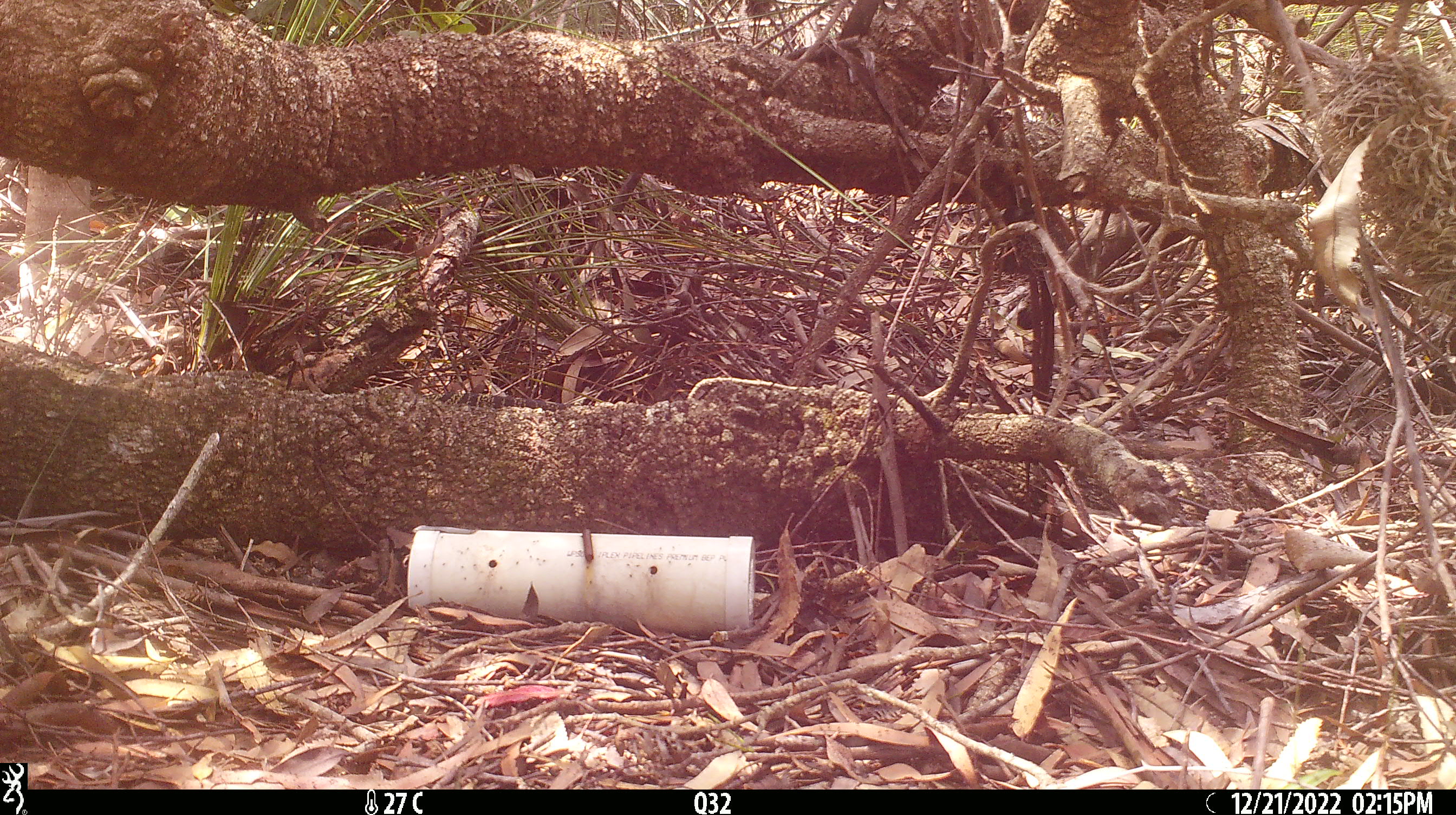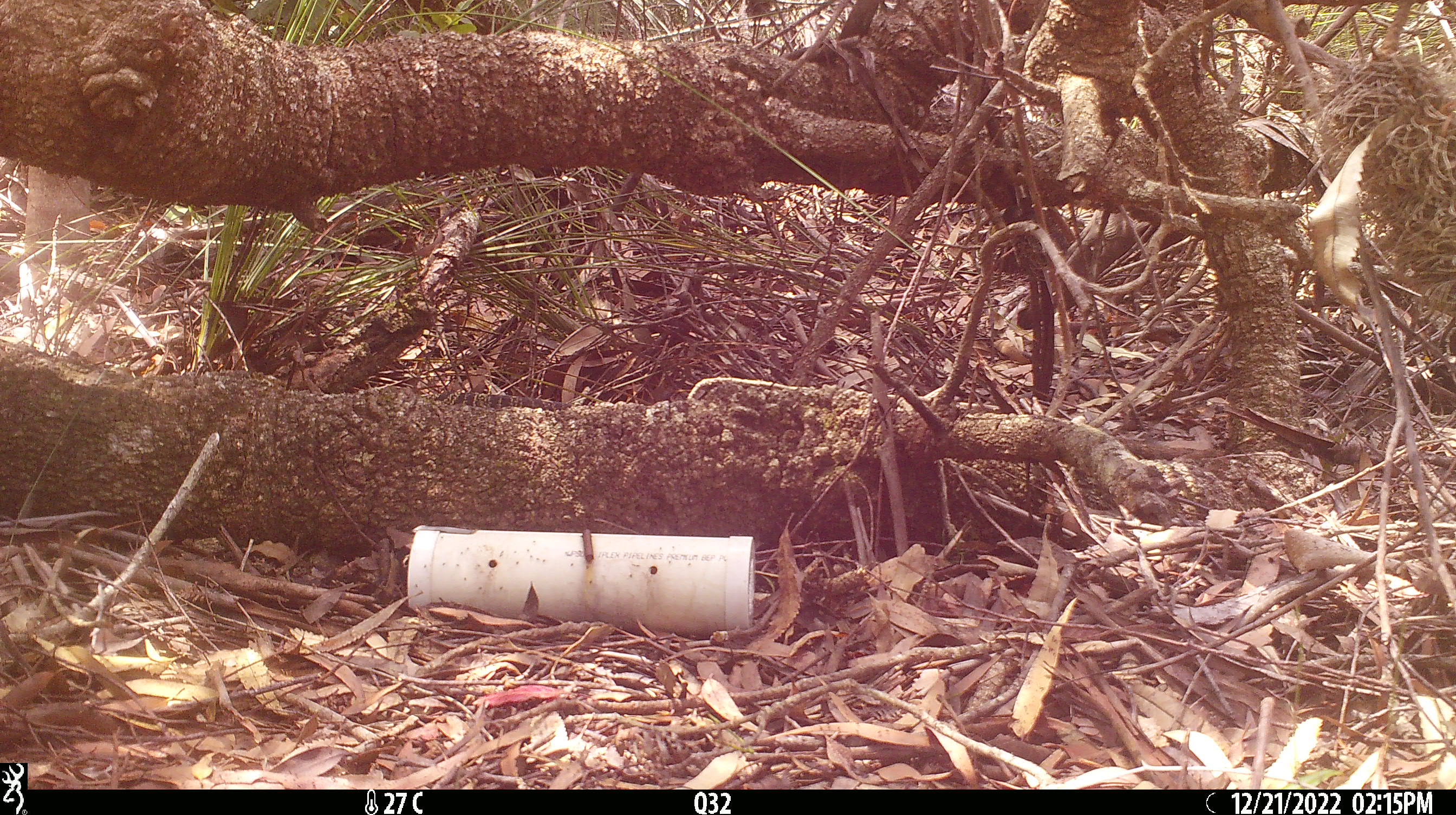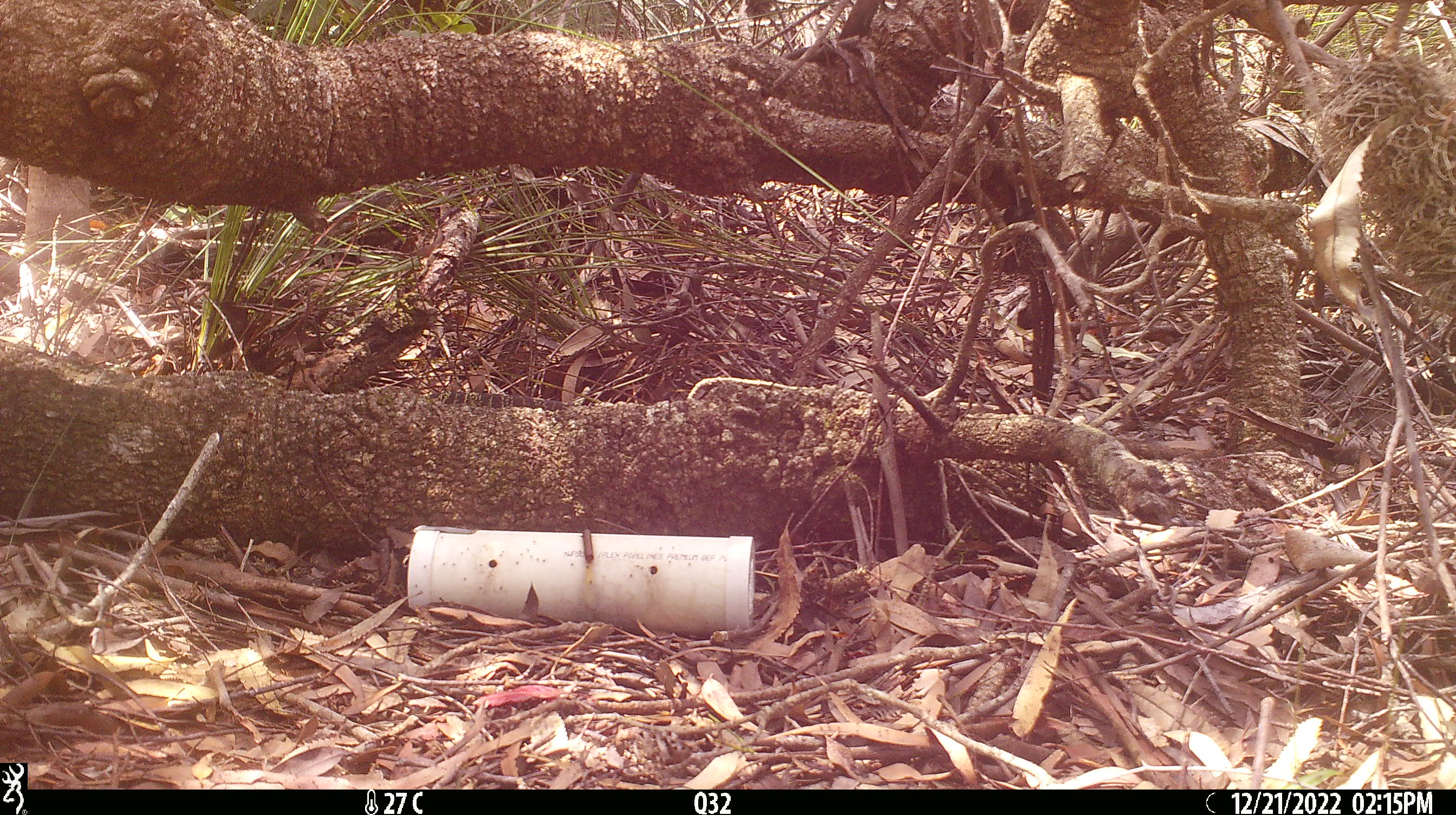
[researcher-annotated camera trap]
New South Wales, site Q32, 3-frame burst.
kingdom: Animalia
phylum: Chordata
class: Reptilia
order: Squamata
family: Varanidae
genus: Varanus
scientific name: Varanus varius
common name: lace monitor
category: goanna